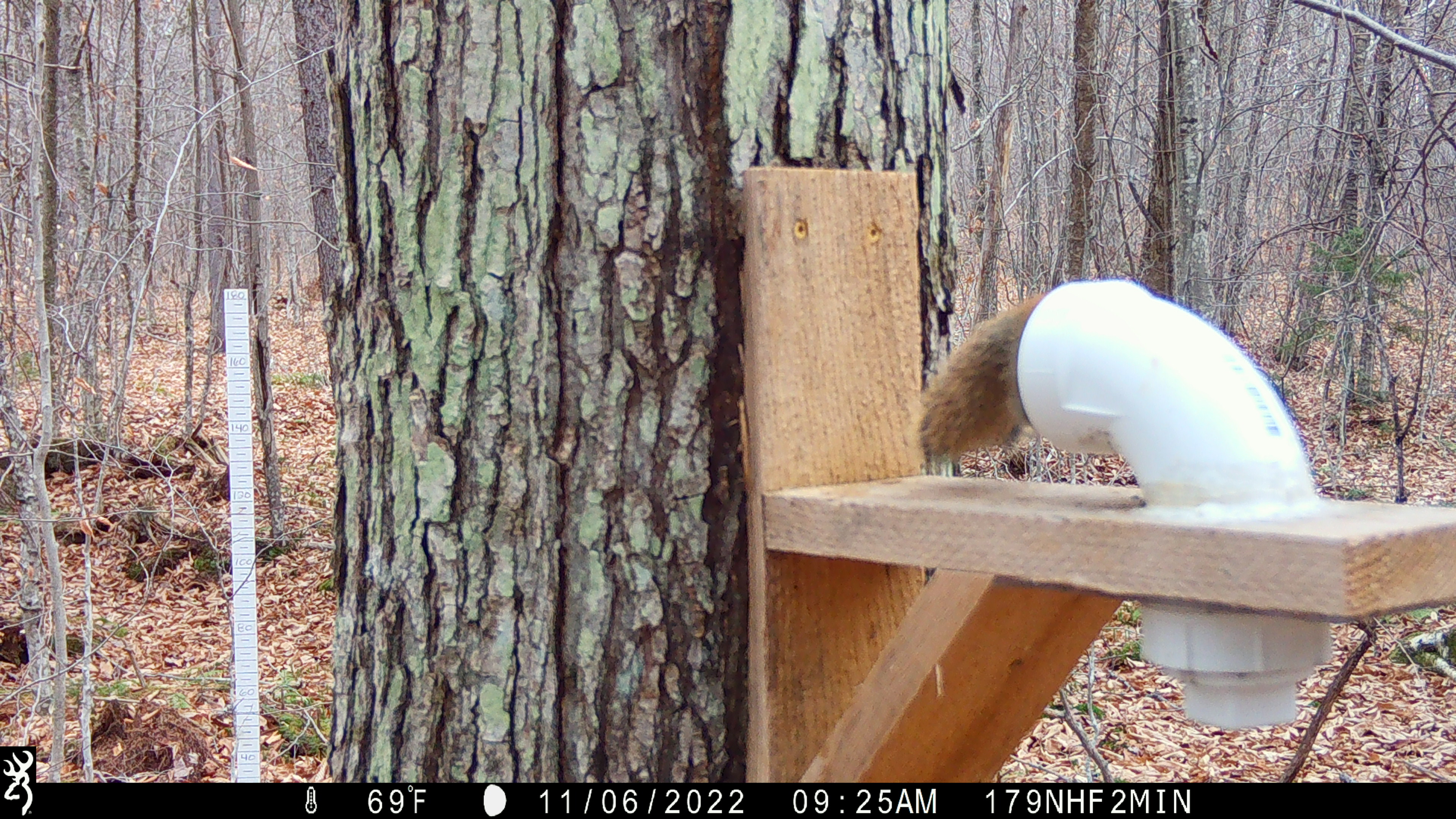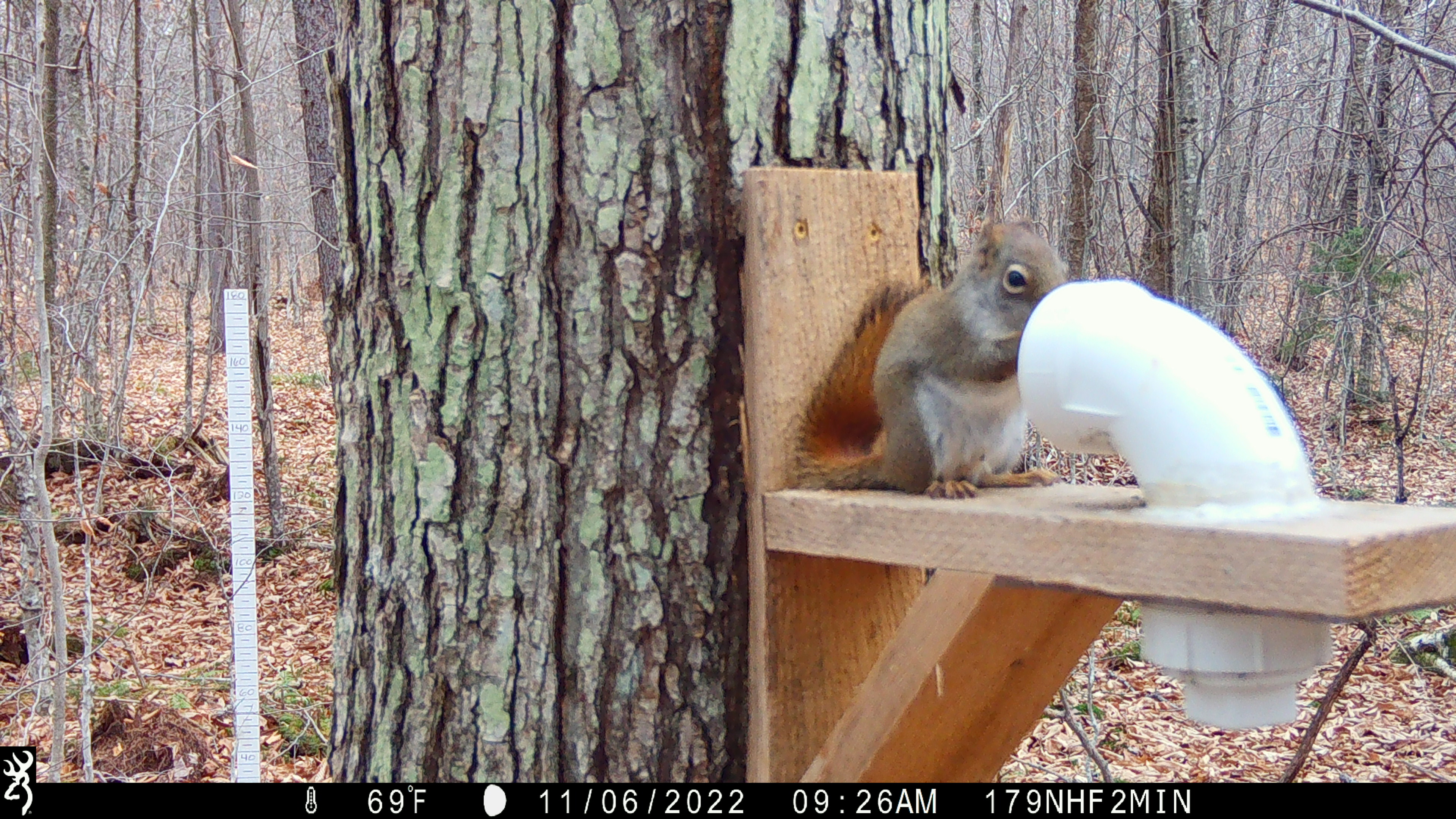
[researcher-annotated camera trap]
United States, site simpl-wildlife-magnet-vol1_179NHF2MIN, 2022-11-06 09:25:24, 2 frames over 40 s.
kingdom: Animalia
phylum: Chordata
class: Mammalia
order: Rodentia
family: Sciuridae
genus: Tamiasciurus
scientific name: Tamiasciurus hudsonicus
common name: red squirrel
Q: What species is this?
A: Red squirrel (Tamiasciurus hudsonicus).